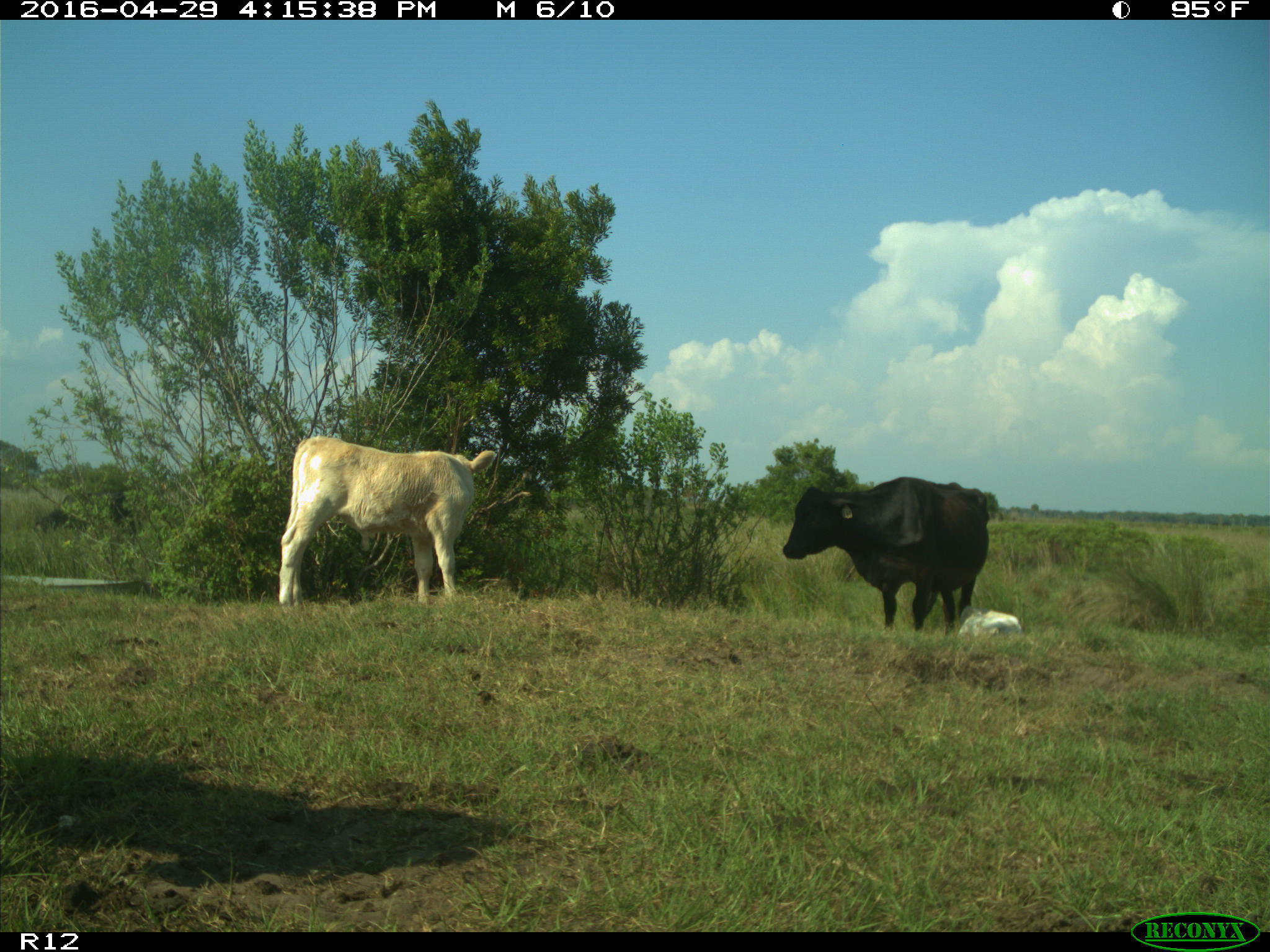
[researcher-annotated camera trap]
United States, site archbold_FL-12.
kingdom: Animalia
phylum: Chordata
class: Mammalia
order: Artiodactyla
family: Bovidae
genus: Bos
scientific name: Bos taurus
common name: domestic cow